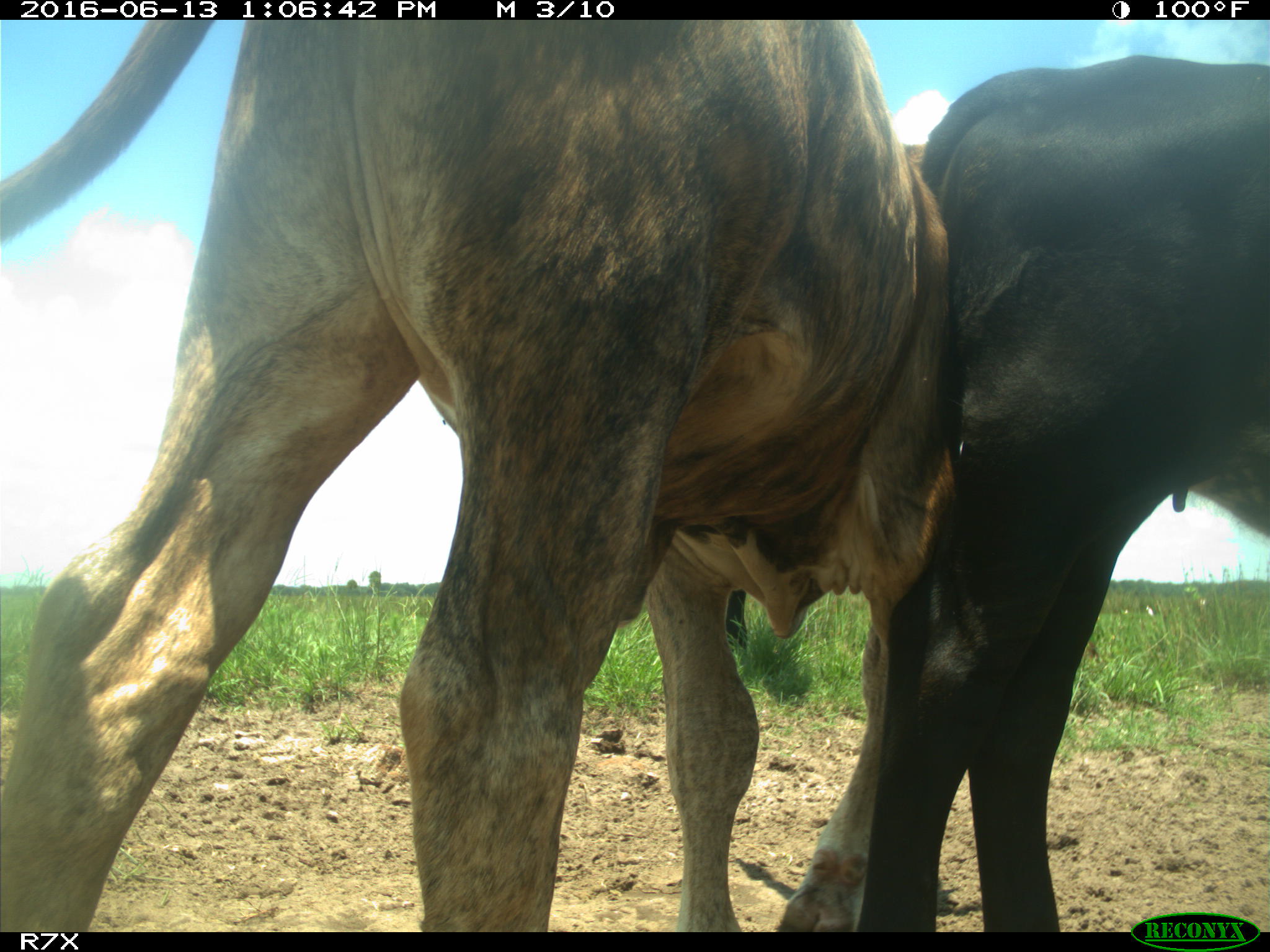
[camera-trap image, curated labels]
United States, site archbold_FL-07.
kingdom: Animalia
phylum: Chordata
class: Mammalia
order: Artiodactyla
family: Bovidae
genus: Bos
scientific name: Bos taurus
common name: domestic cow